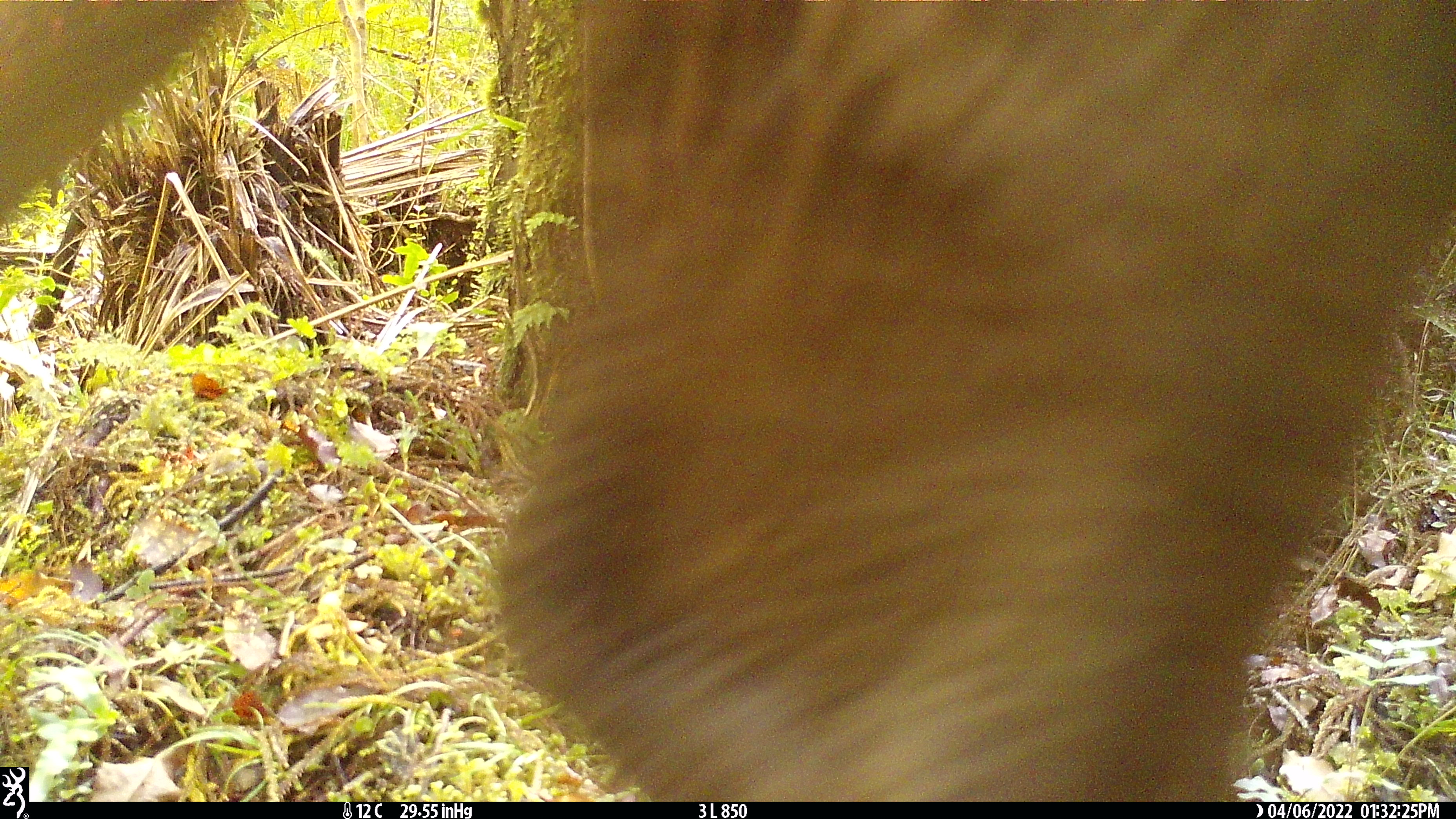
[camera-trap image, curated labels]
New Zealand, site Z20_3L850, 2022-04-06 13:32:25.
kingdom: Animalia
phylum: Chordata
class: Mammalia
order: Artiodactyla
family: Cervidae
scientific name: Cervidae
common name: deer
Deer (Cervidae).